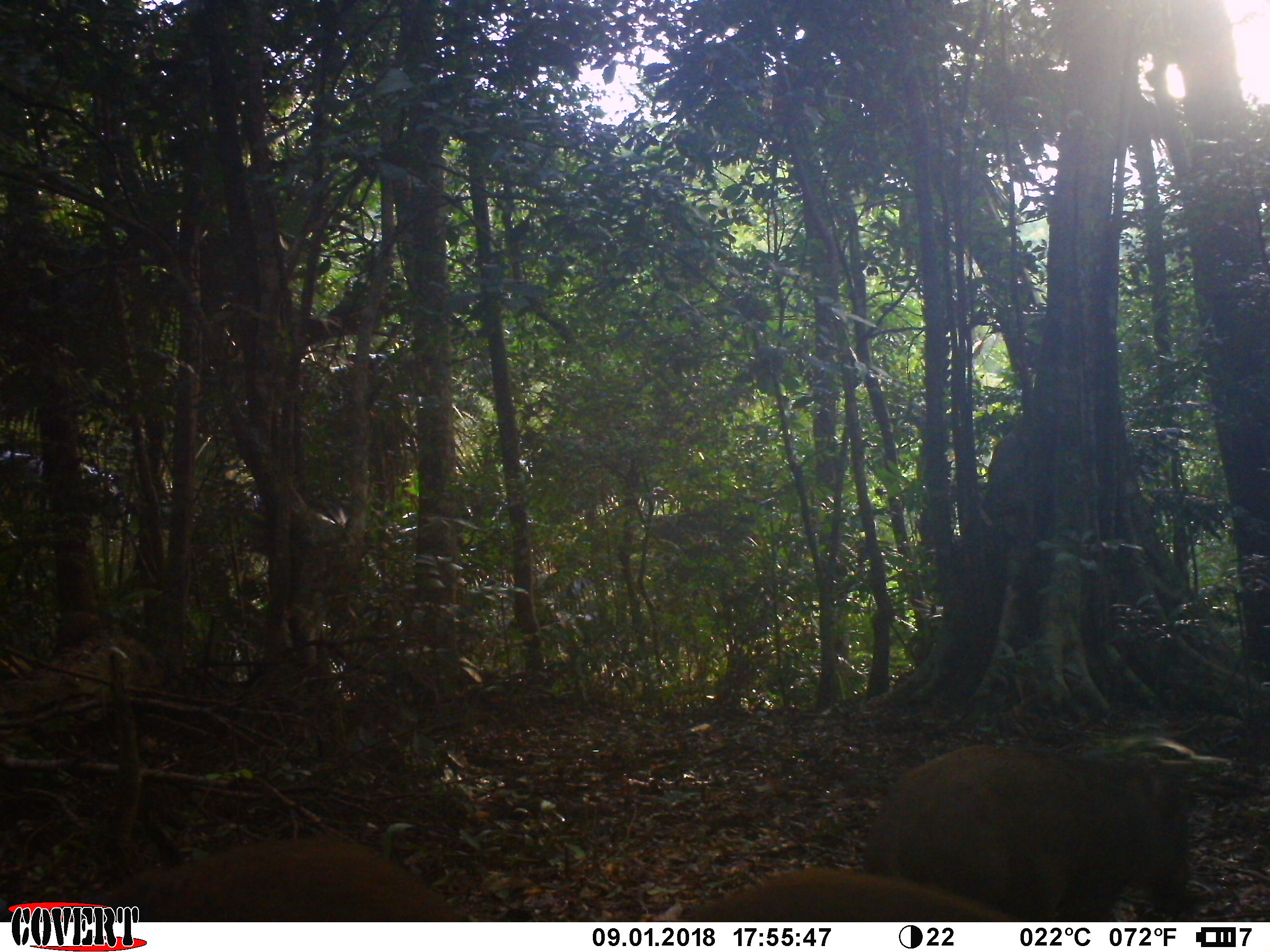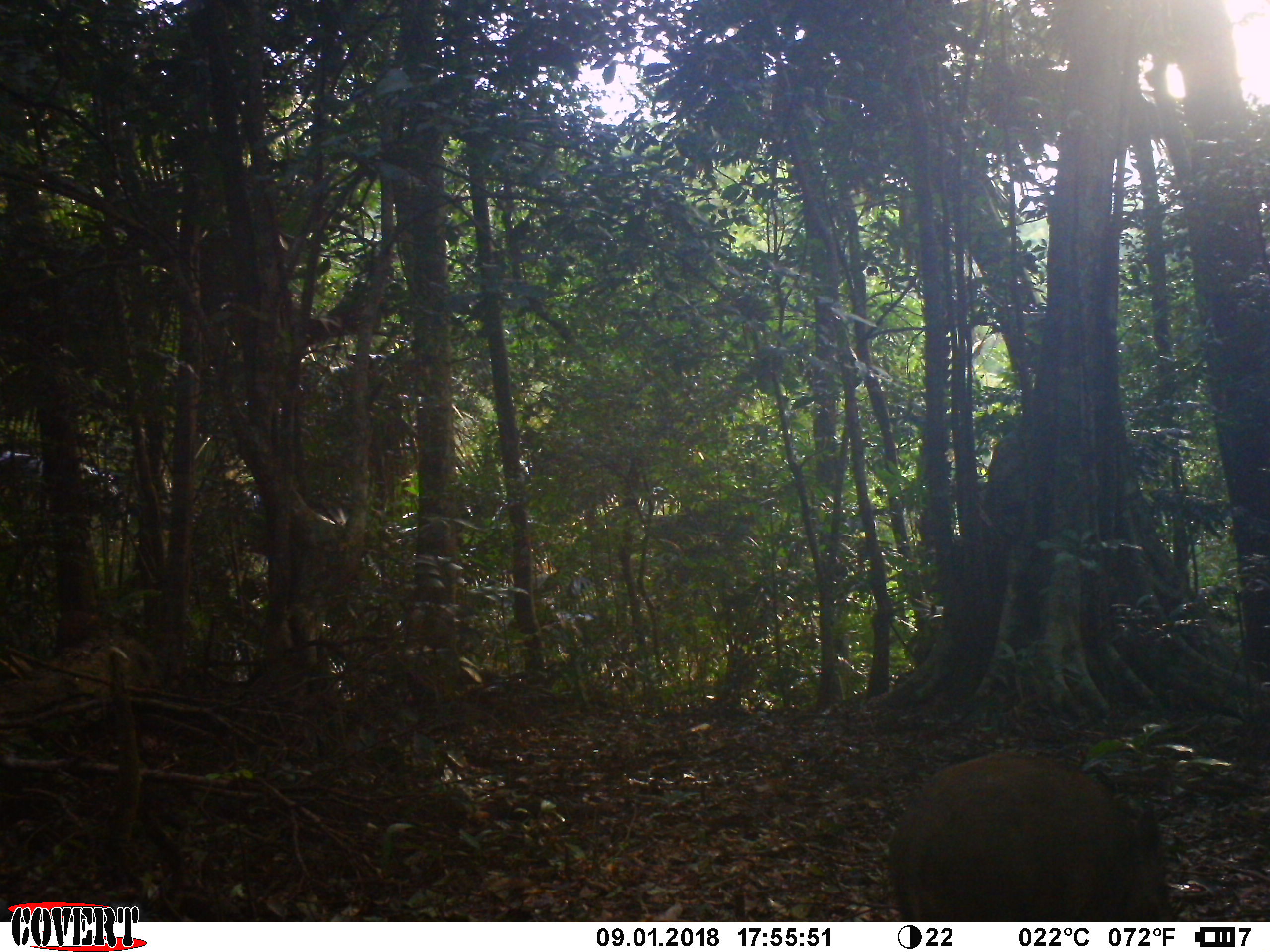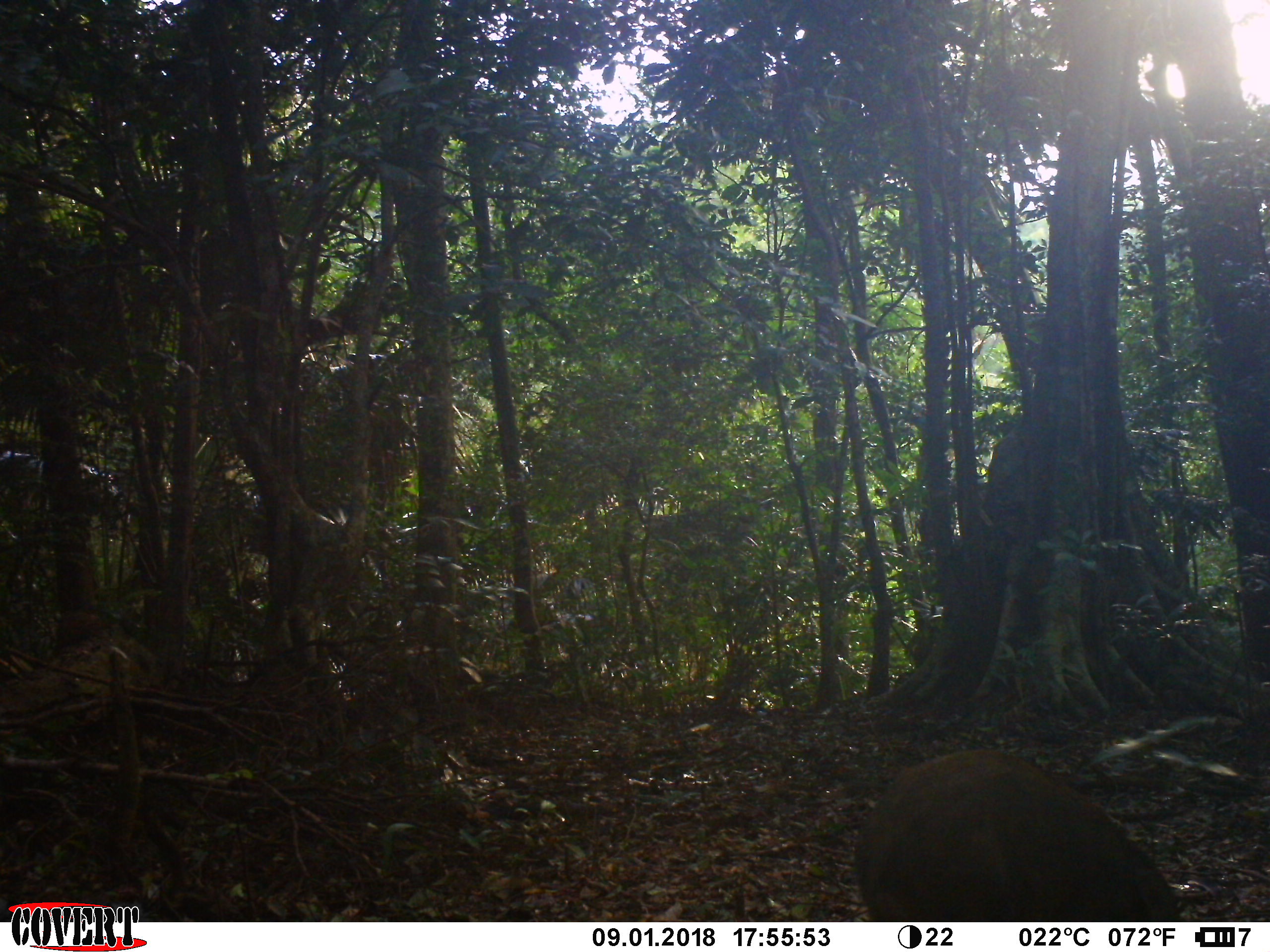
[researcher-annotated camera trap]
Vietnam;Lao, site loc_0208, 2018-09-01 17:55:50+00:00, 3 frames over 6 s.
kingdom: Animalia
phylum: Chordata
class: Mammalia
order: Artiodactyla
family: Suidae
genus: Sus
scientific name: Sus scrofa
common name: eurasian wild pig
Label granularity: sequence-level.